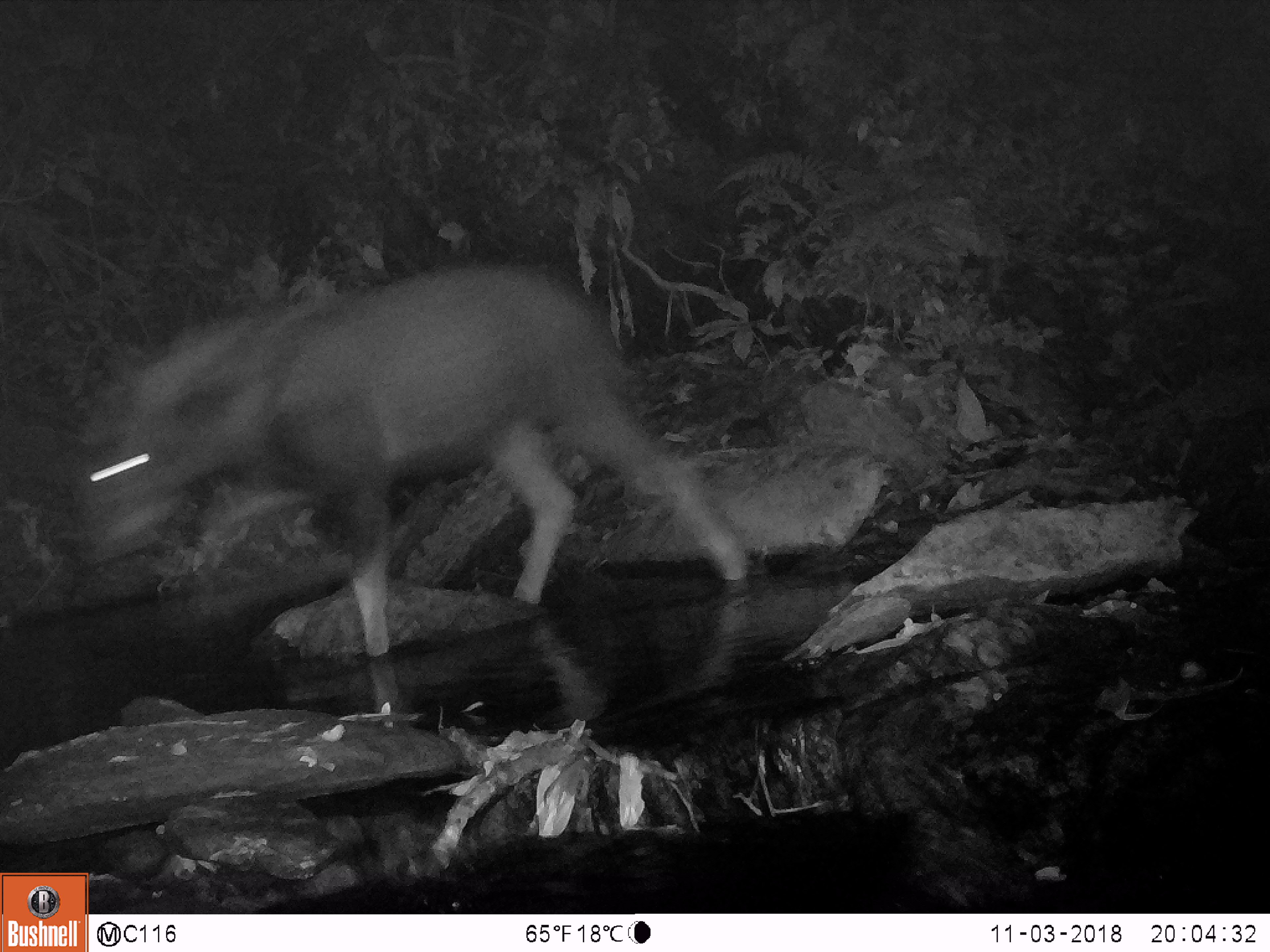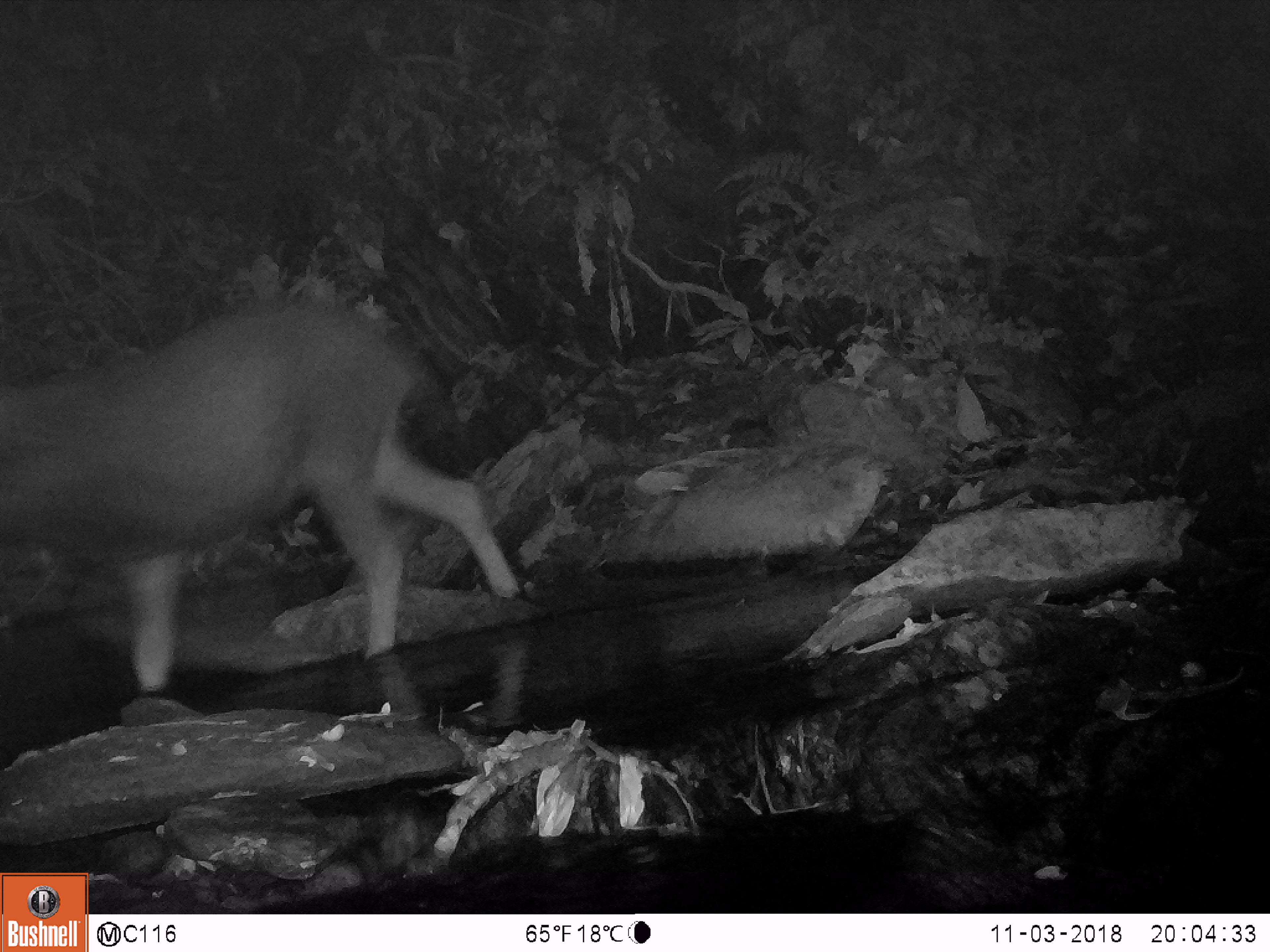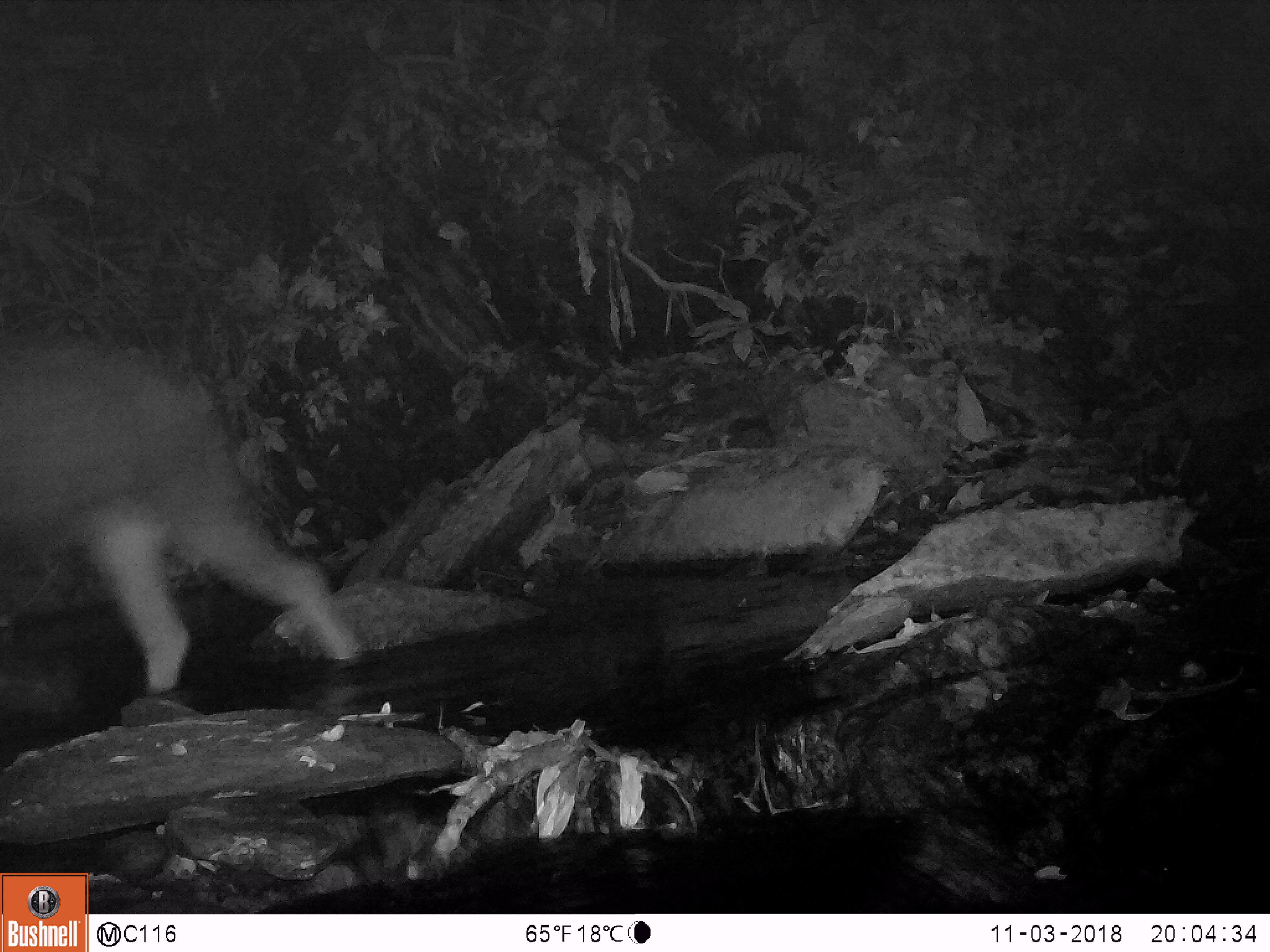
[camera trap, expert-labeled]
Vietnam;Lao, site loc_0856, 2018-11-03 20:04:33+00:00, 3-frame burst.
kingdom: Animalia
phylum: Chordata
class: Mammalia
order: Artiodactyla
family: Bovidae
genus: Capricornis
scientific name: Capricornis sumatraensis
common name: chinese serow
Chinese serow (Capricornis sumatraensis). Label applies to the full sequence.